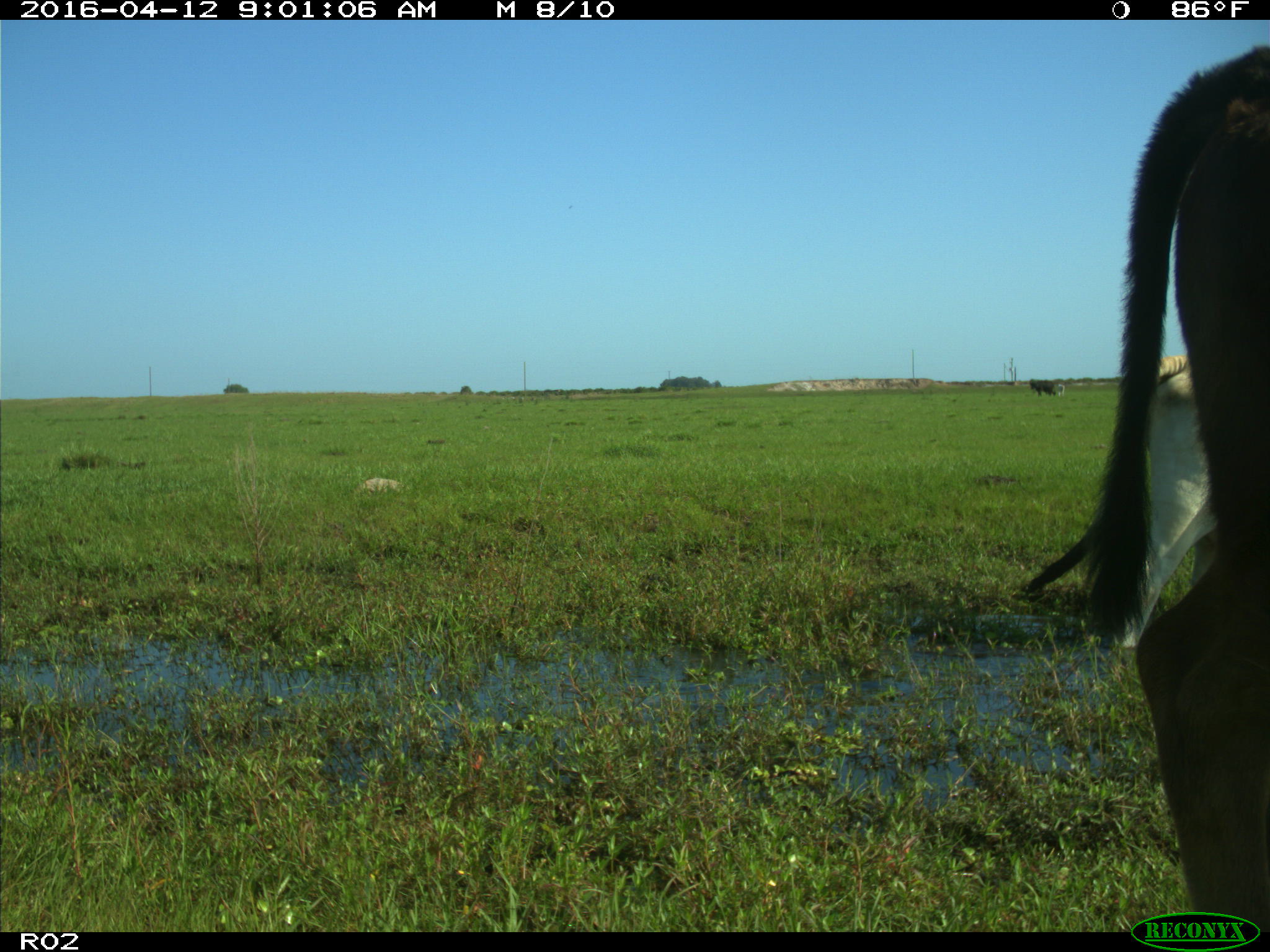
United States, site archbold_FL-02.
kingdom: Animalia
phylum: Chordata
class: Mammalia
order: Artiodactyla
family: Bovidae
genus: Bos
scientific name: Bos taurus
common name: domestic cow